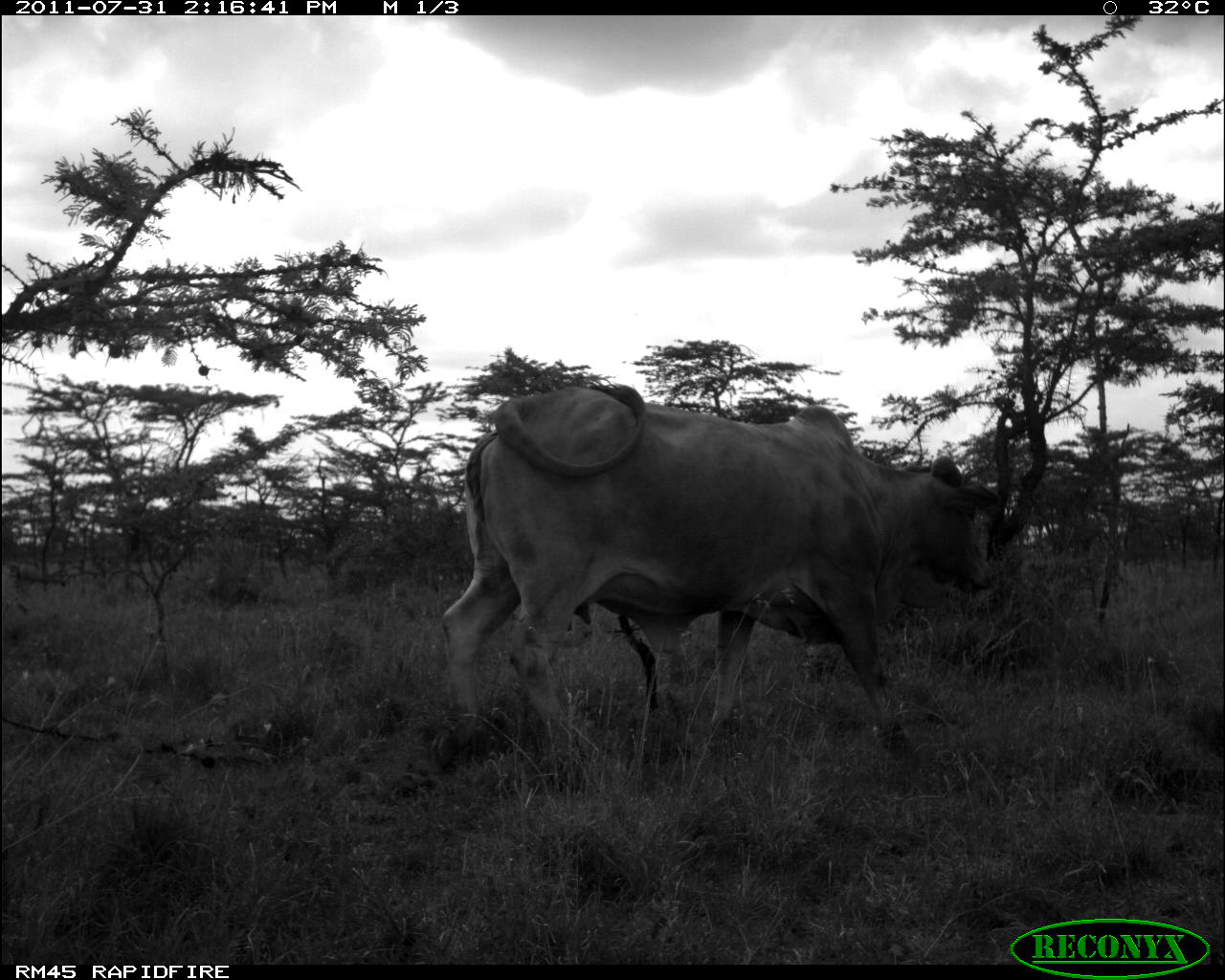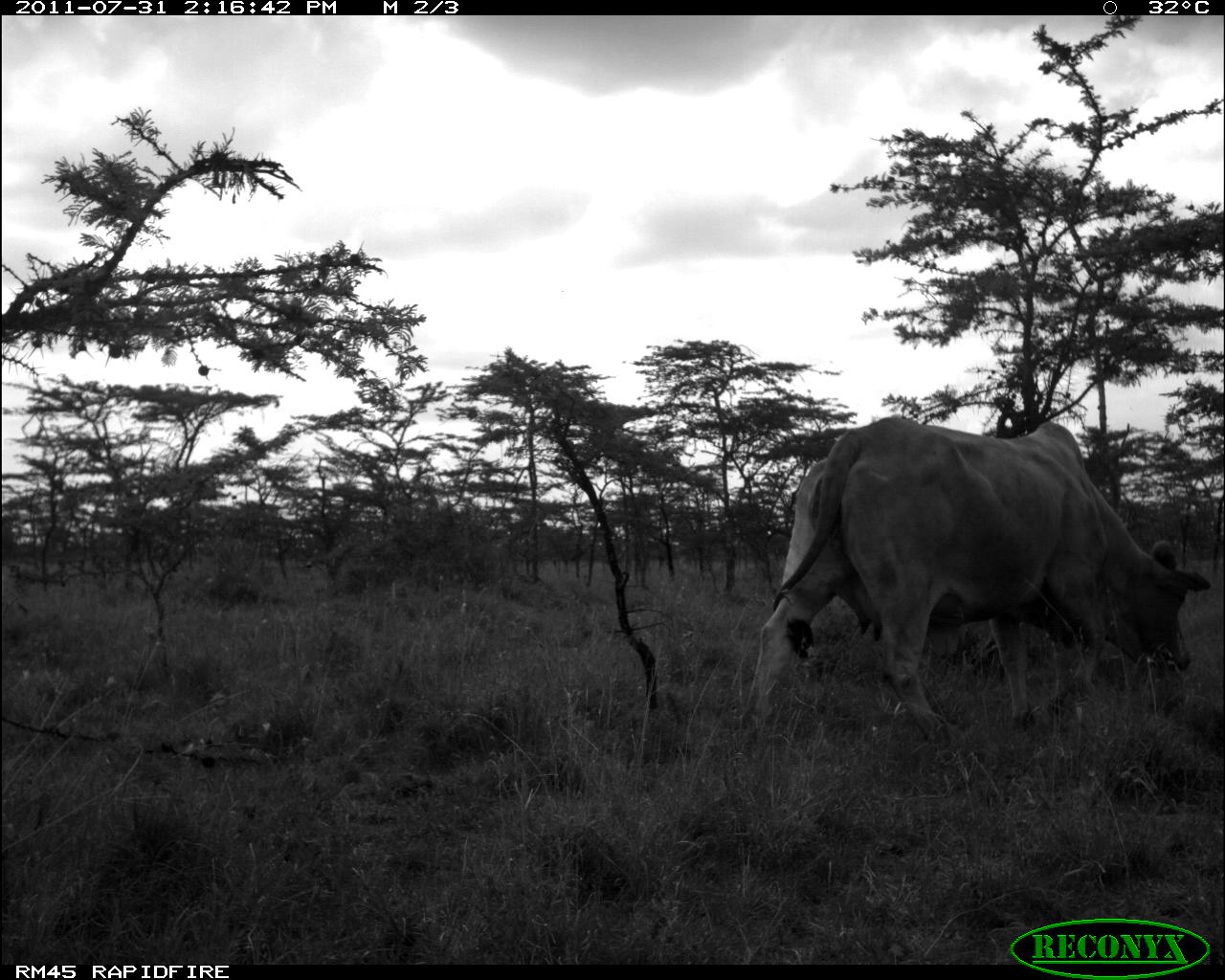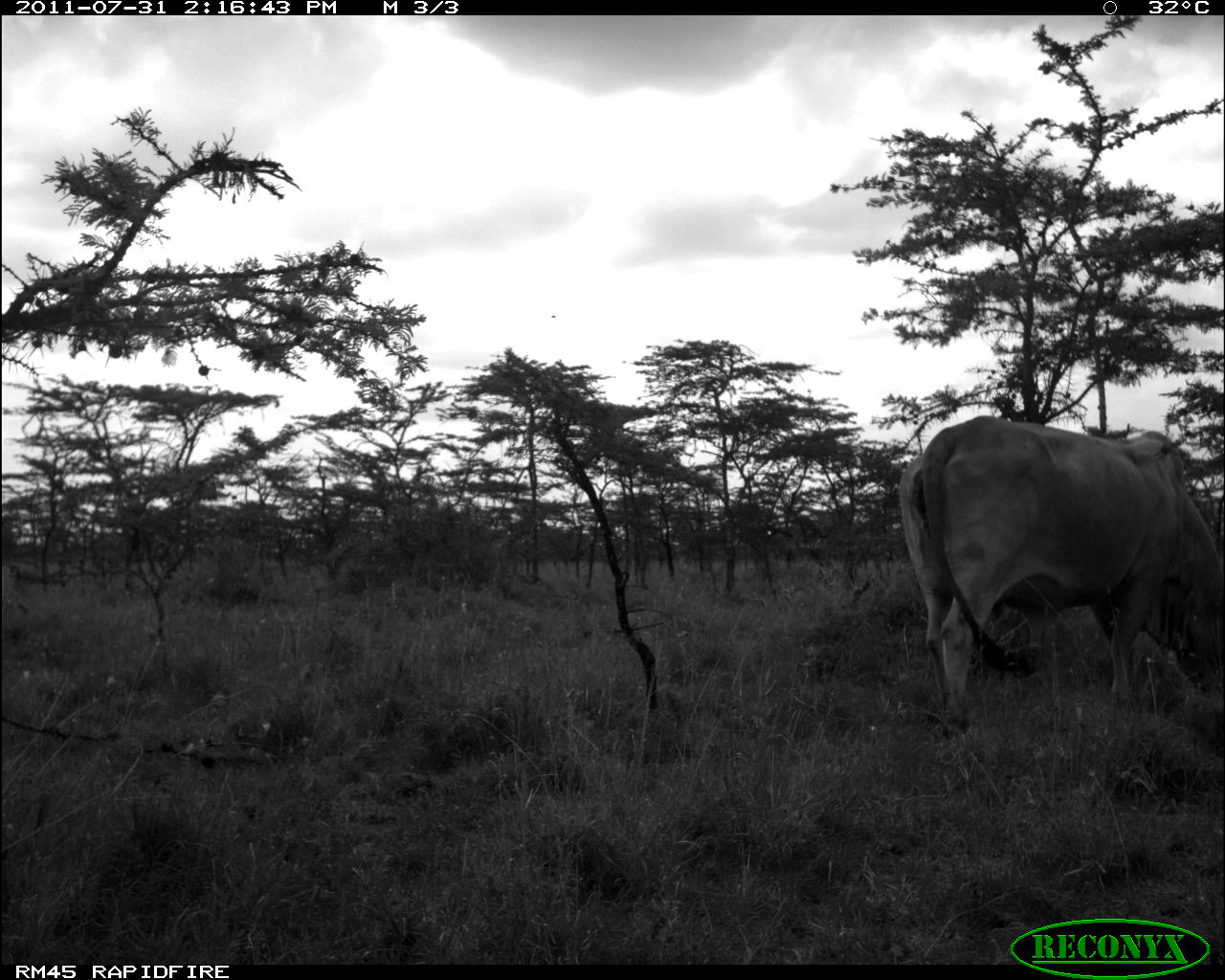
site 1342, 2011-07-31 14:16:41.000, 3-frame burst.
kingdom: Animalia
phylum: Chordata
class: Mammalia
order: Artiodactyla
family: Bovidae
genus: Bos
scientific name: Bos taurus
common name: domestic cattle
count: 1